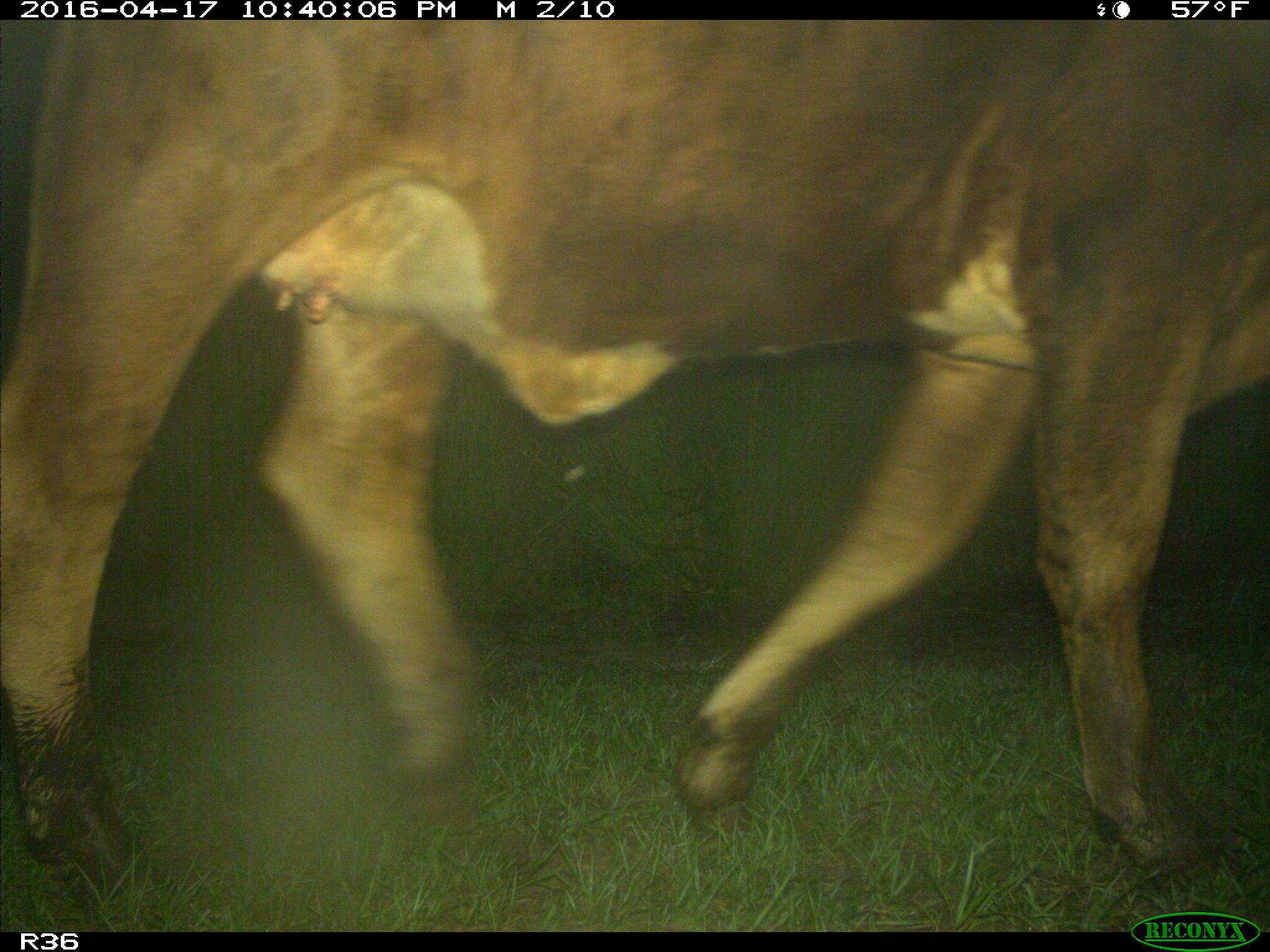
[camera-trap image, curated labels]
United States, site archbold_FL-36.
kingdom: Animalia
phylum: Chordata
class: Mammalia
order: Artiodactyla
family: Bovidae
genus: Bos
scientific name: Bos taurus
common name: domestic cow